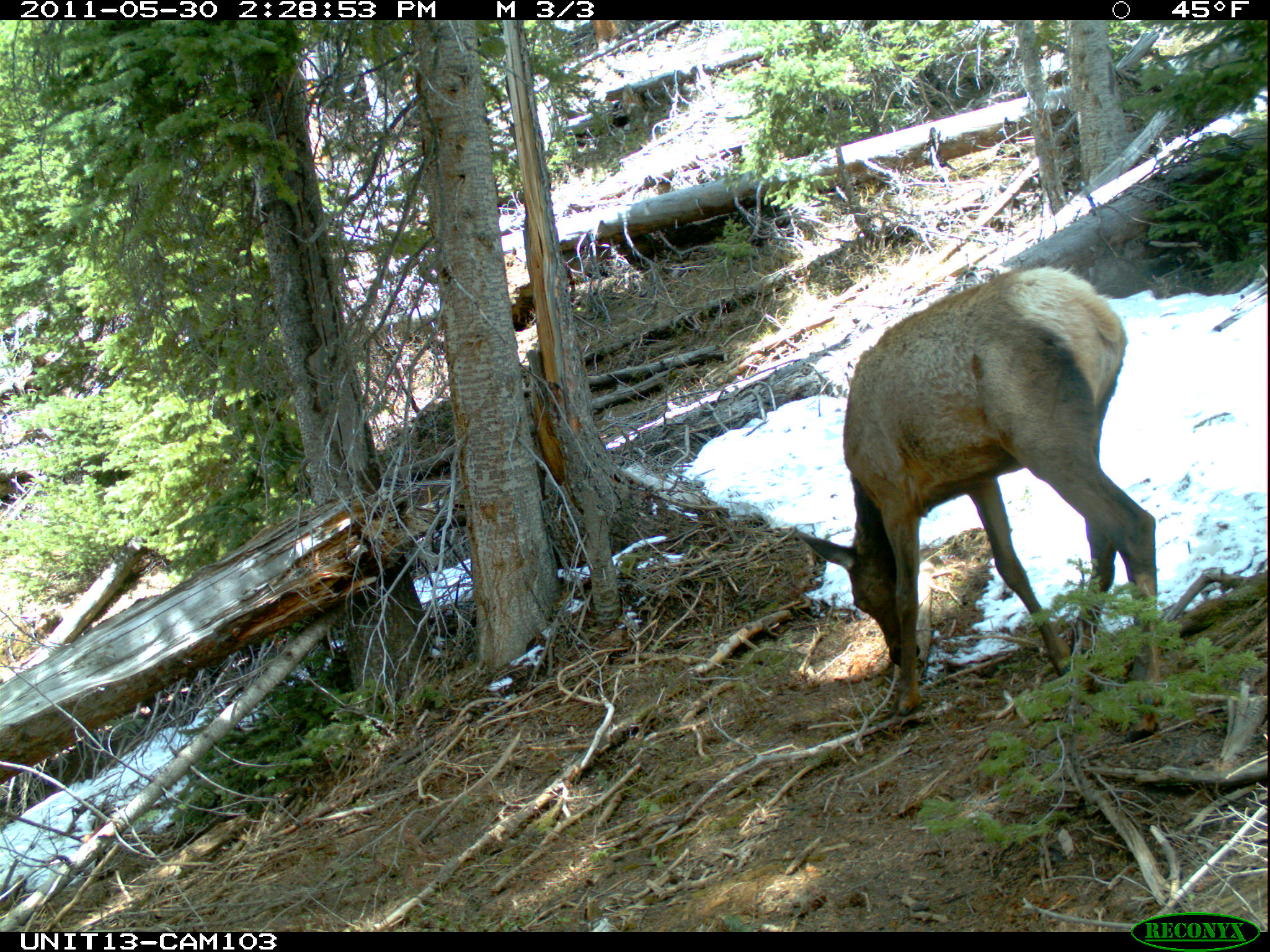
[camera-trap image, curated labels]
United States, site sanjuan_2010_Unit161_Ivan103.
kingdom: Animalia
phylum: Chordata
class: Mammalia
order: Artiodactyla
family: Cervidae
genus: Cervus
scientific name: Cervus elaphus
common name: red deer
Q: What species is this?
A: Cervus elaphus (red deer).